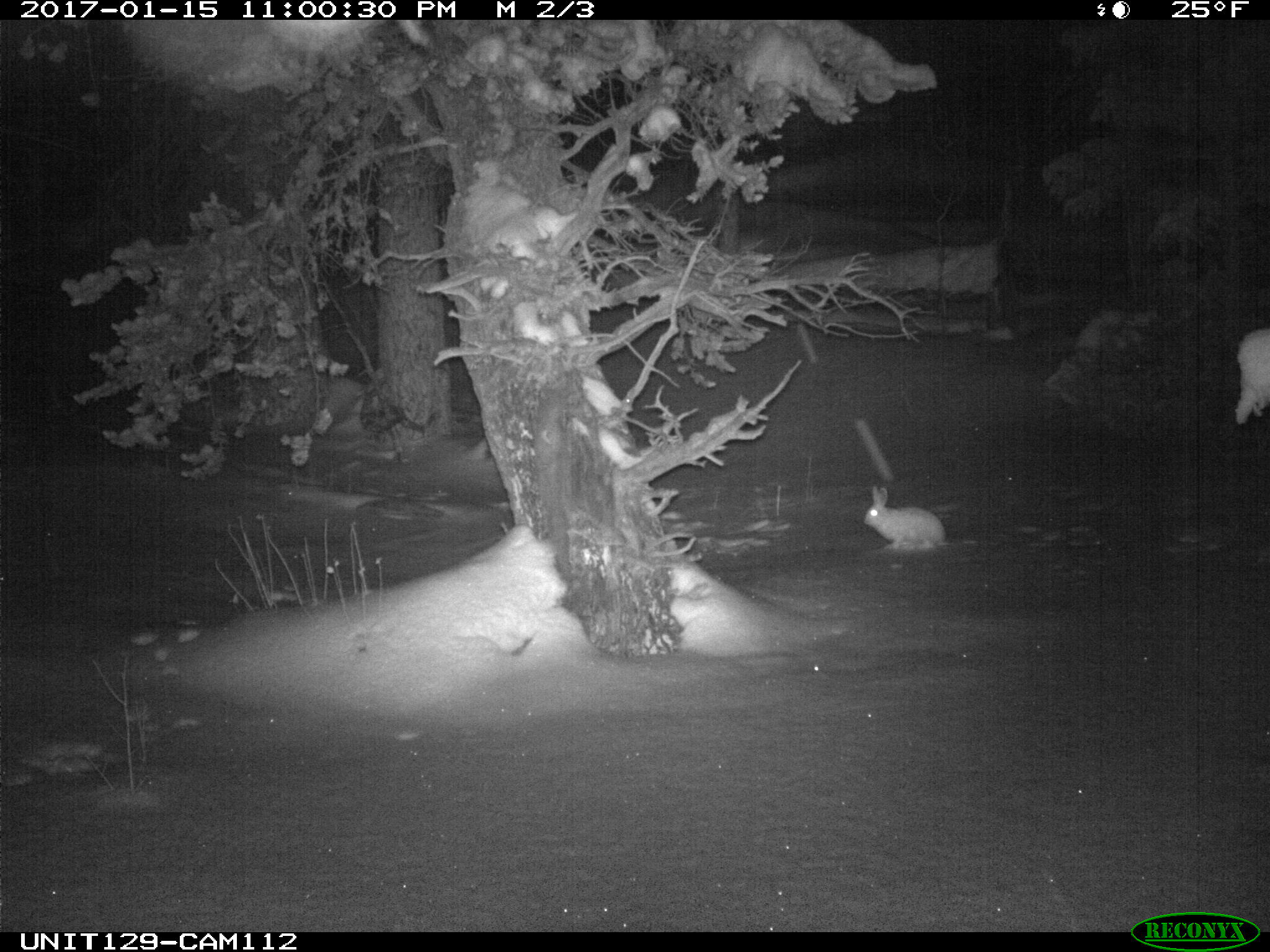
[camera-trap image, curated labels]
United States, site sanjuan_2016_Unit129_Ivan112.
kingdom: Animalia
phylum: Chordata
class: Mammalia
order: Lagomorpha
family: Leporidae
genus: Lepus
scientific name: Lepus americanus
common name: snowshoe hare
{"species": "Lepus americanus (snowshoe hare)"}